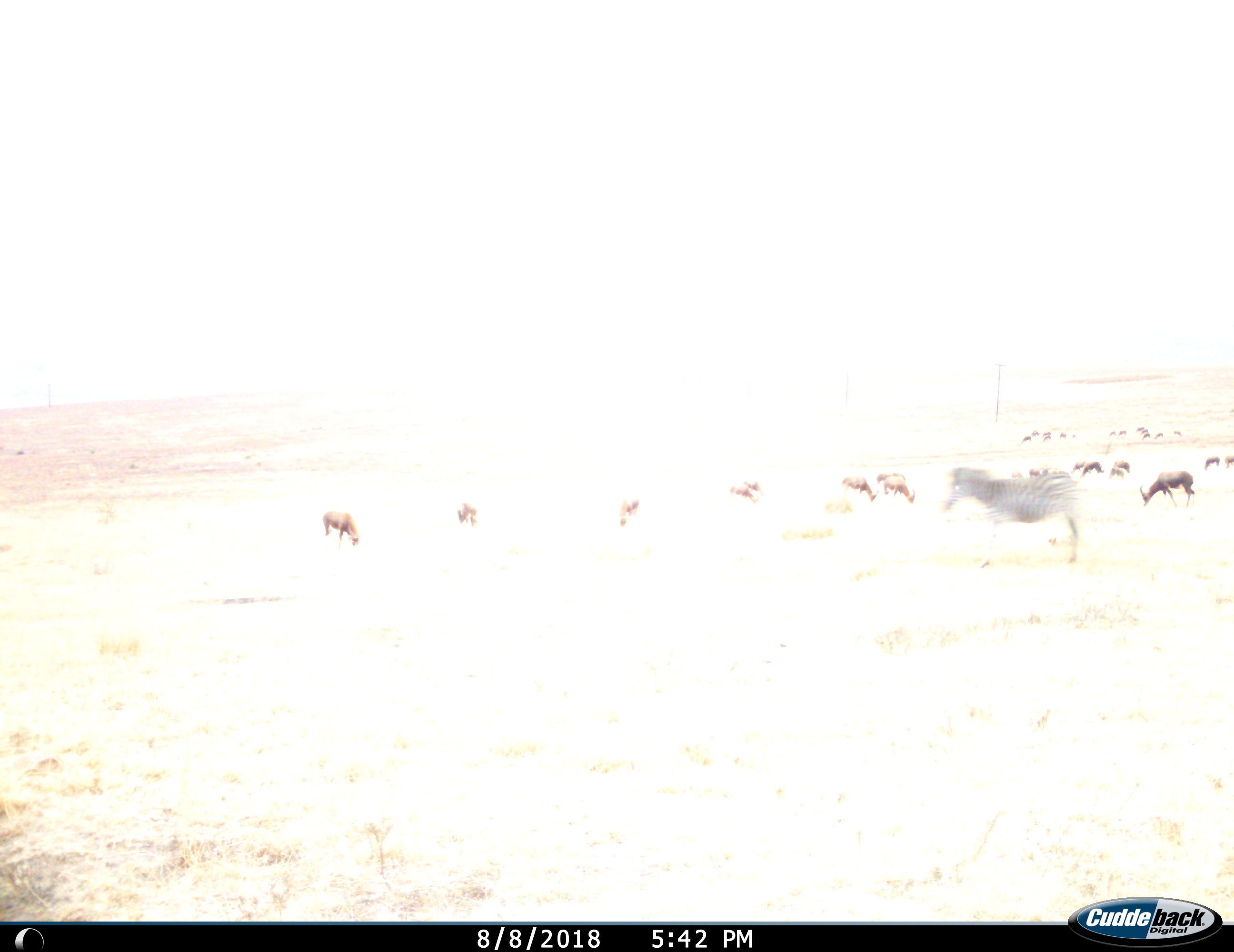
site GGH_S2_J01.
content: unidentified animal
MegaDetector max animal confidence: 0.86